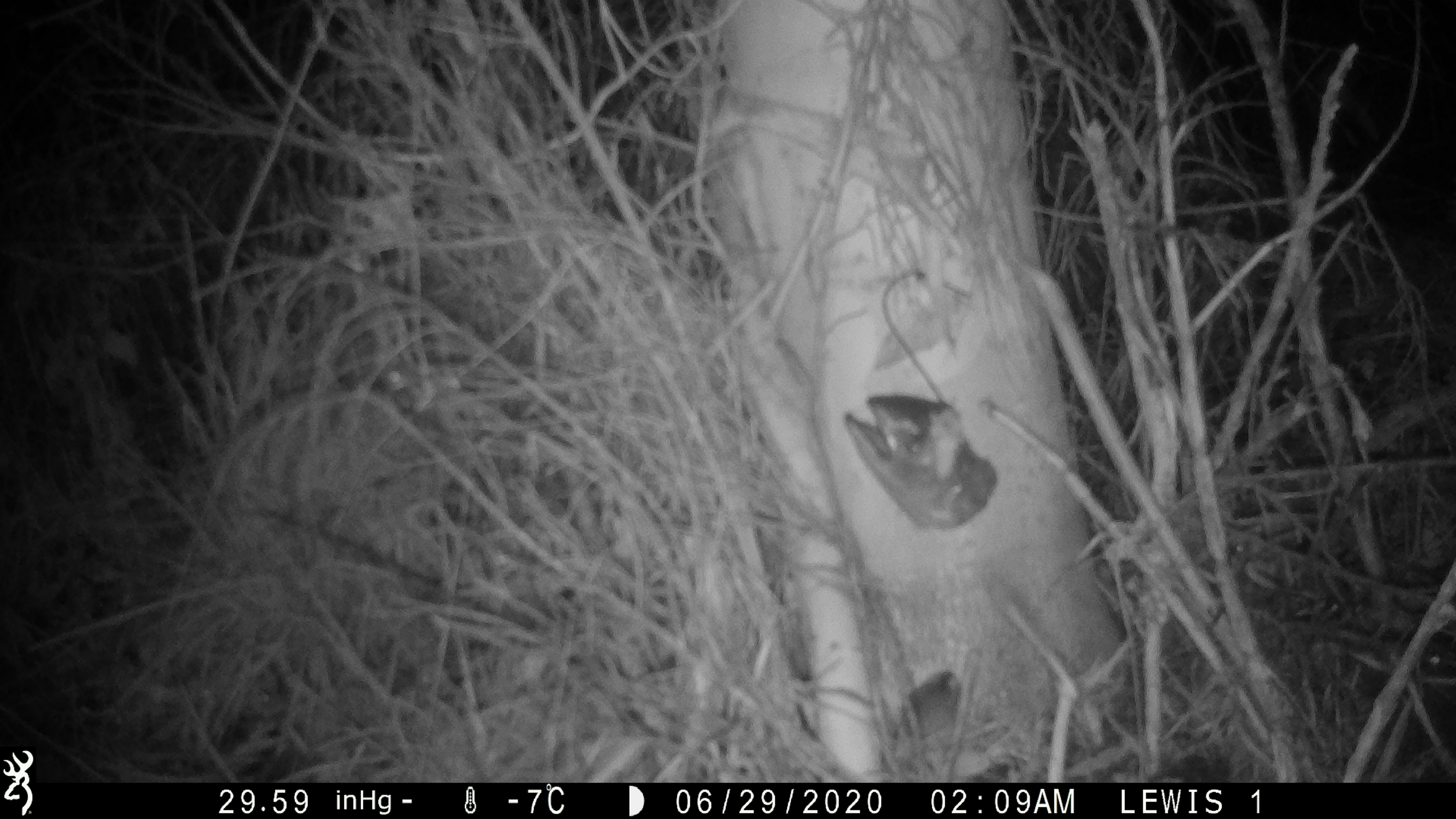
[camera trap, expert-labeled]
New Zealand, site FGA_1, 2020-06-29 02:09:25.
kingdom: Animalia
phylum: Chordata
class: Mammalia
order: Rodentia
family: Muridae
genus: Mus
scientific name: Mus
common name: mouse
Mouse (Mus).